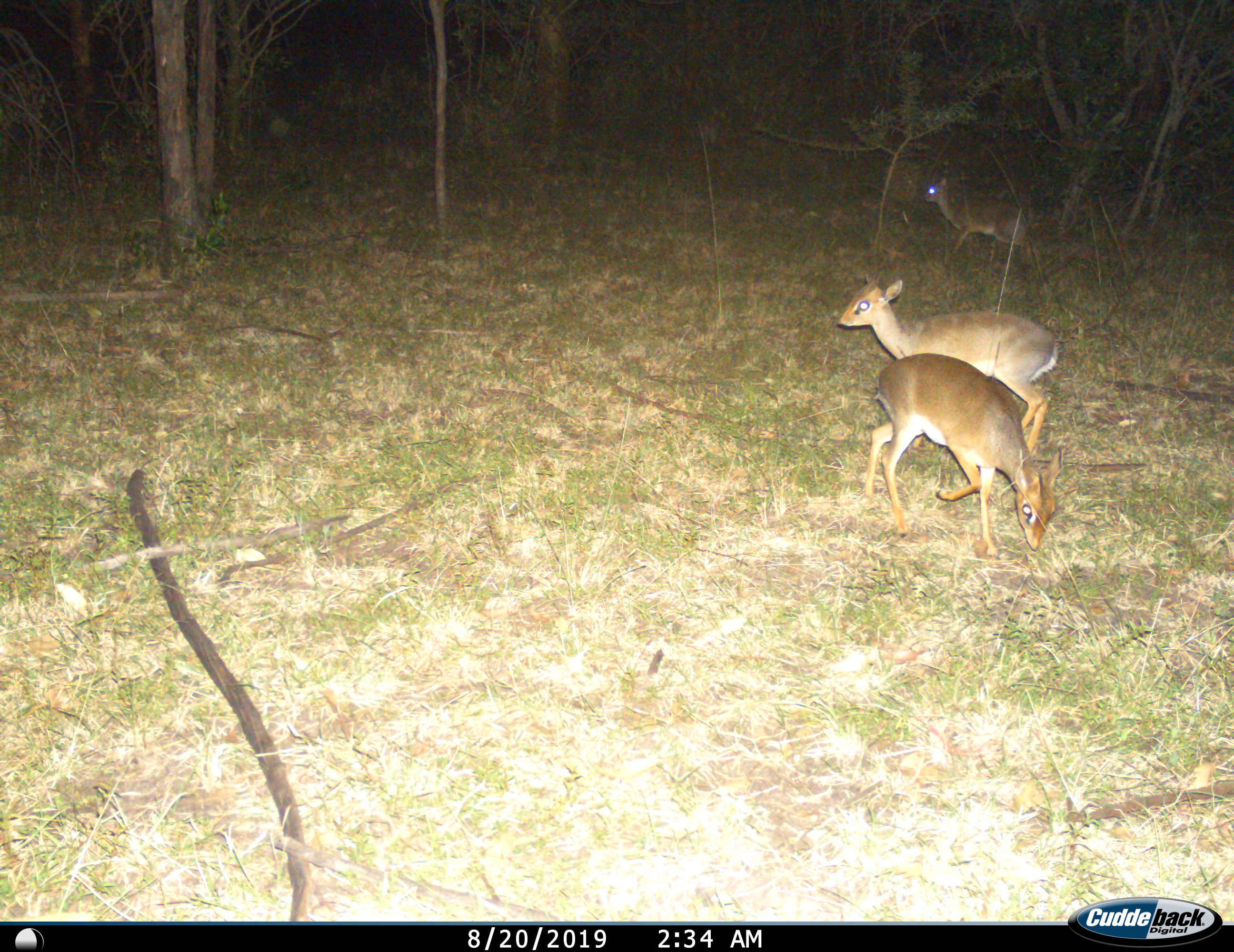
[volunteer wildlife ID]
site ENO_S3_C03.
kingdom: Animalia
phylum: Chordata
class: Mammalia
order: Artiodactyla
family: Bovidae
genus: Madoqua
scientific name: Madoqua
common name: dik-dik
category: dikdik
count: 3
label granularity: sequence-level